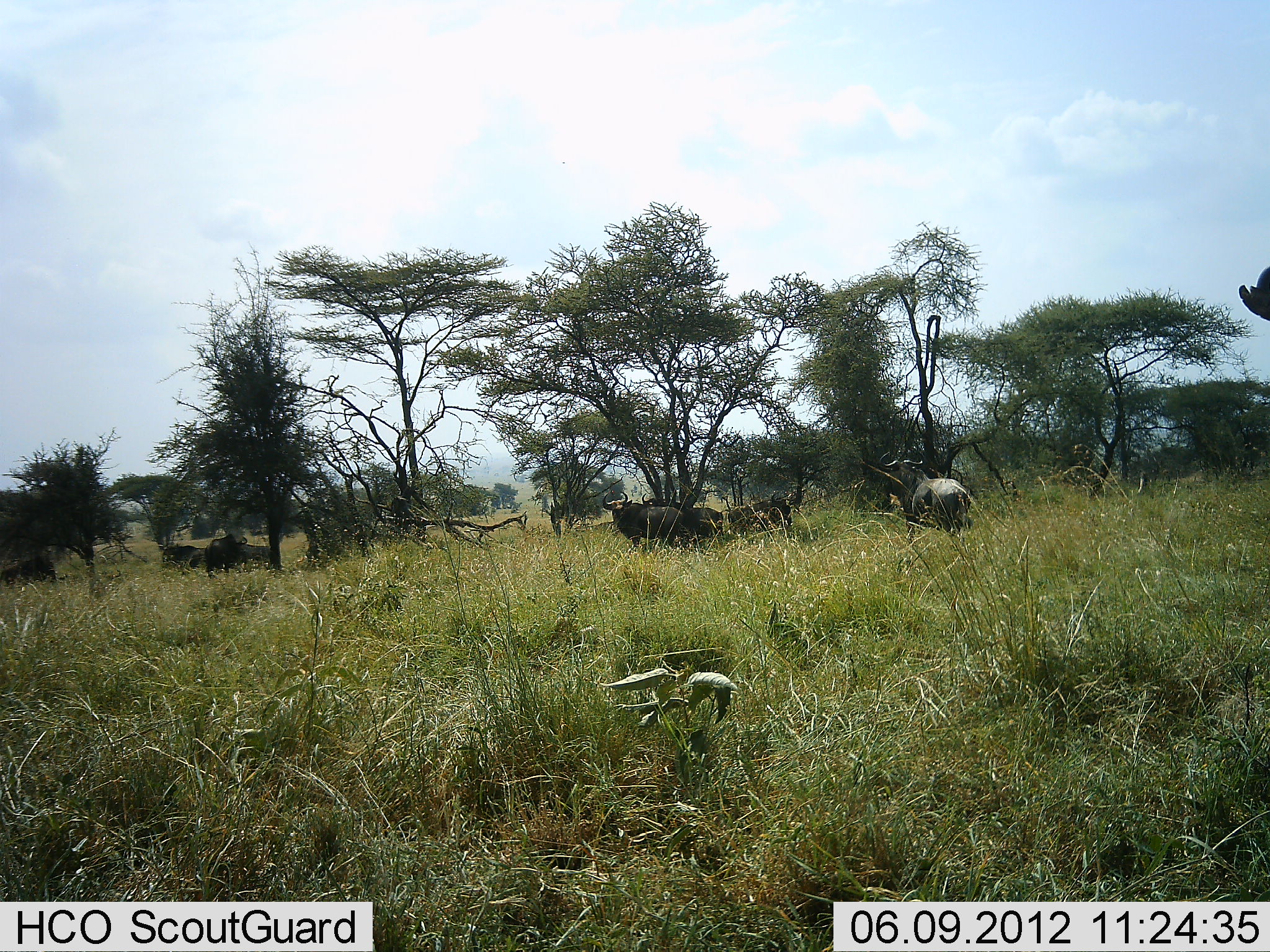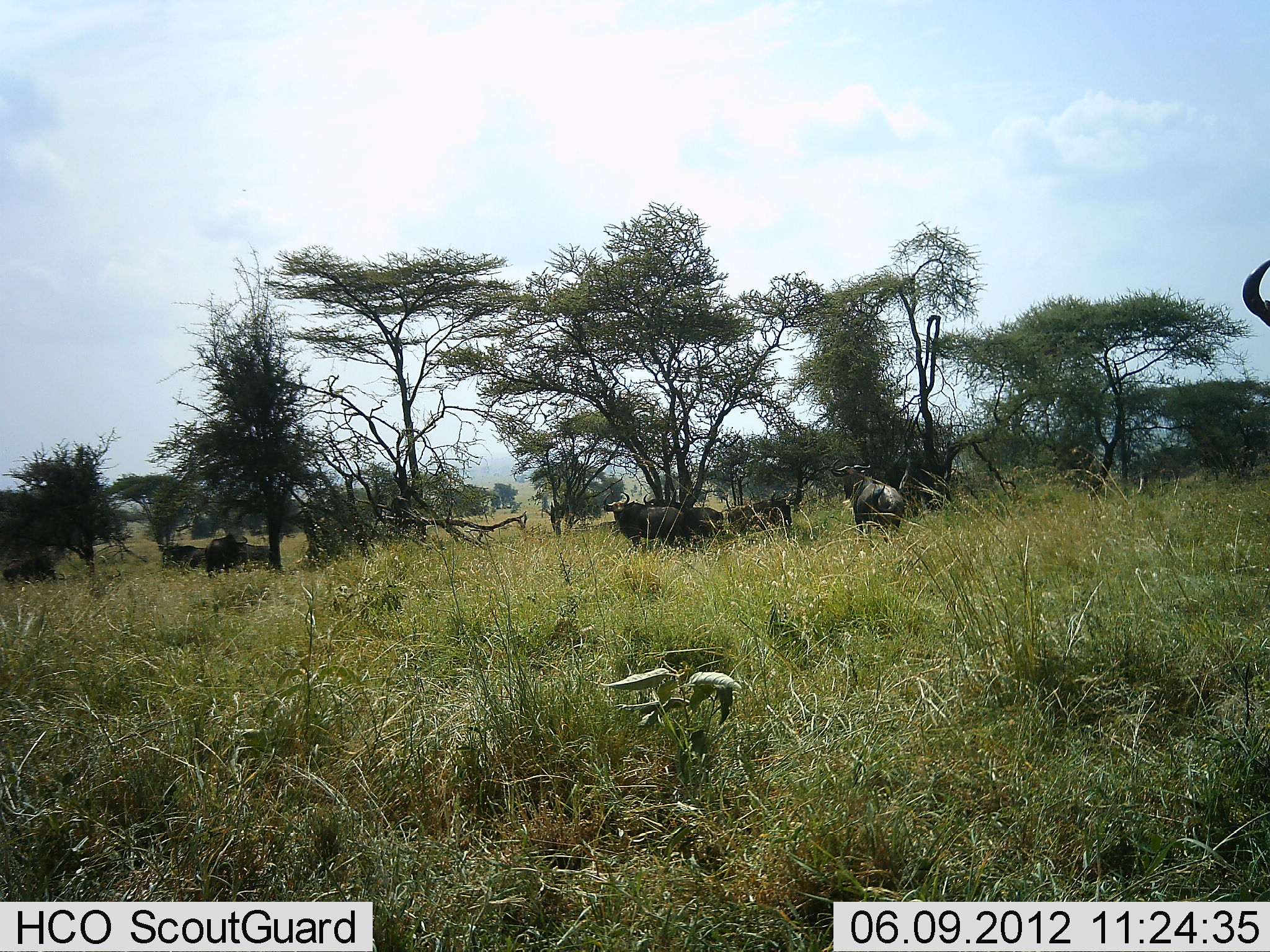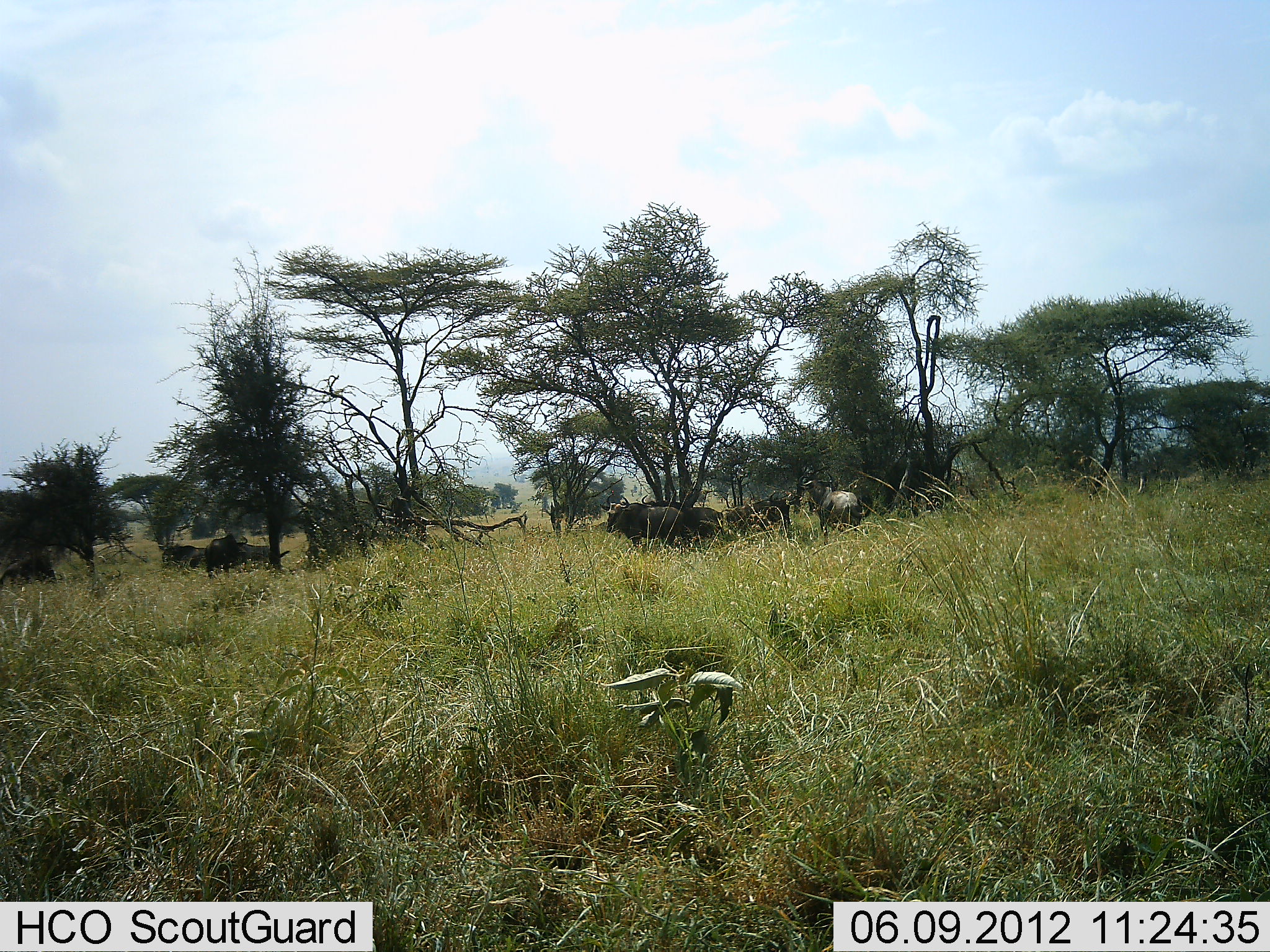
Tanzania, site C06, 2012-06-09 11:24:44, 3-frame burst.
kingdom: Animalia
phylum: Chordata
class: Mammalia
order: Artiodactyla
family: Bovidae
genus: Connochaetes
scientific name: Connochaetes taurinus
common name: blue wildebeest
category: wildebeest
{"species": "wildebeest (blue wildebeest) (Connochaetes taurinus)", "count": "6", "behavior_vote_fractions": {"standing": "80%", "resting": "20%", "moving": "90%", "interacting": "0%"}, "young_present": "0%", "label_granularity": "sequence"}